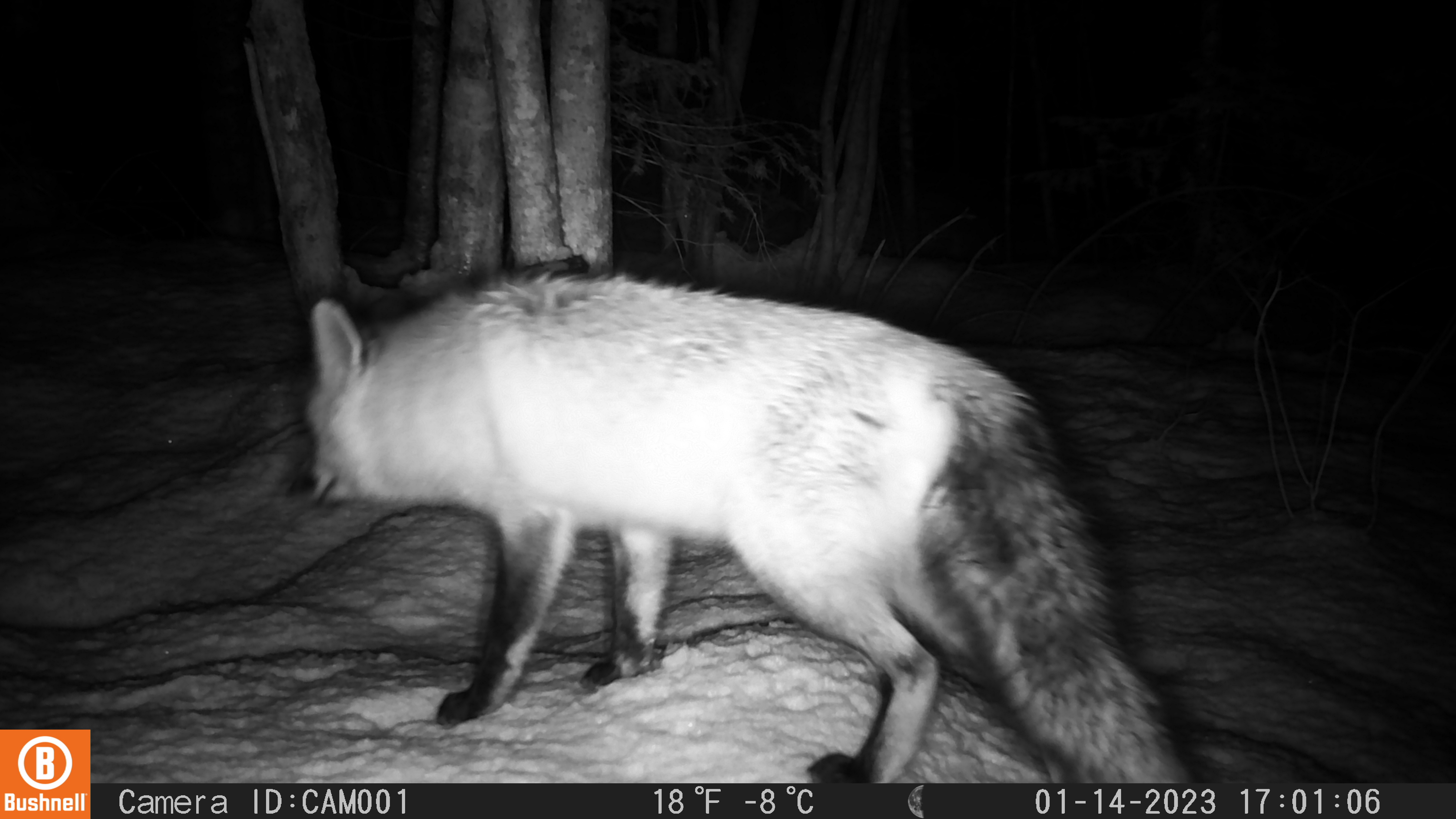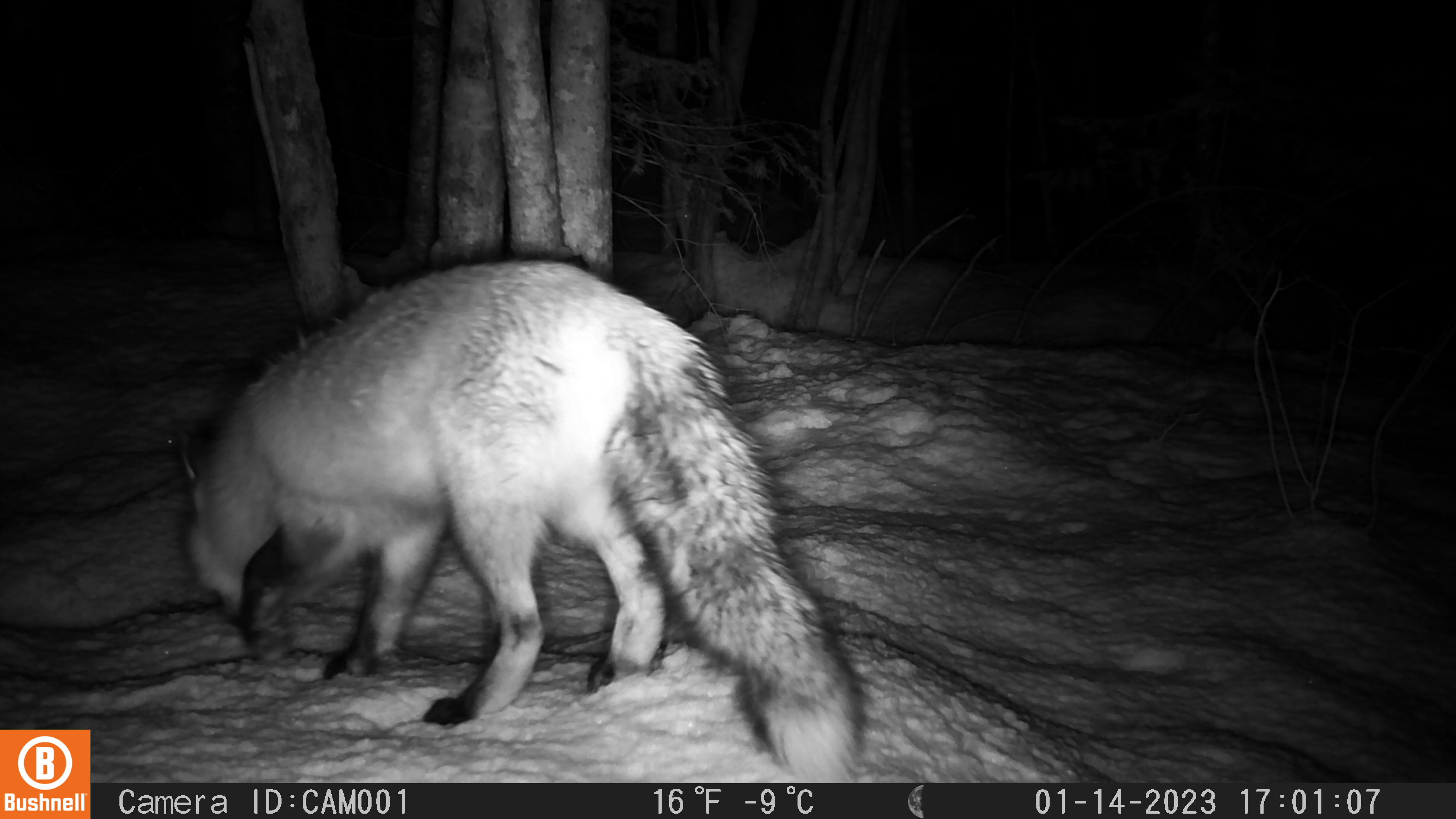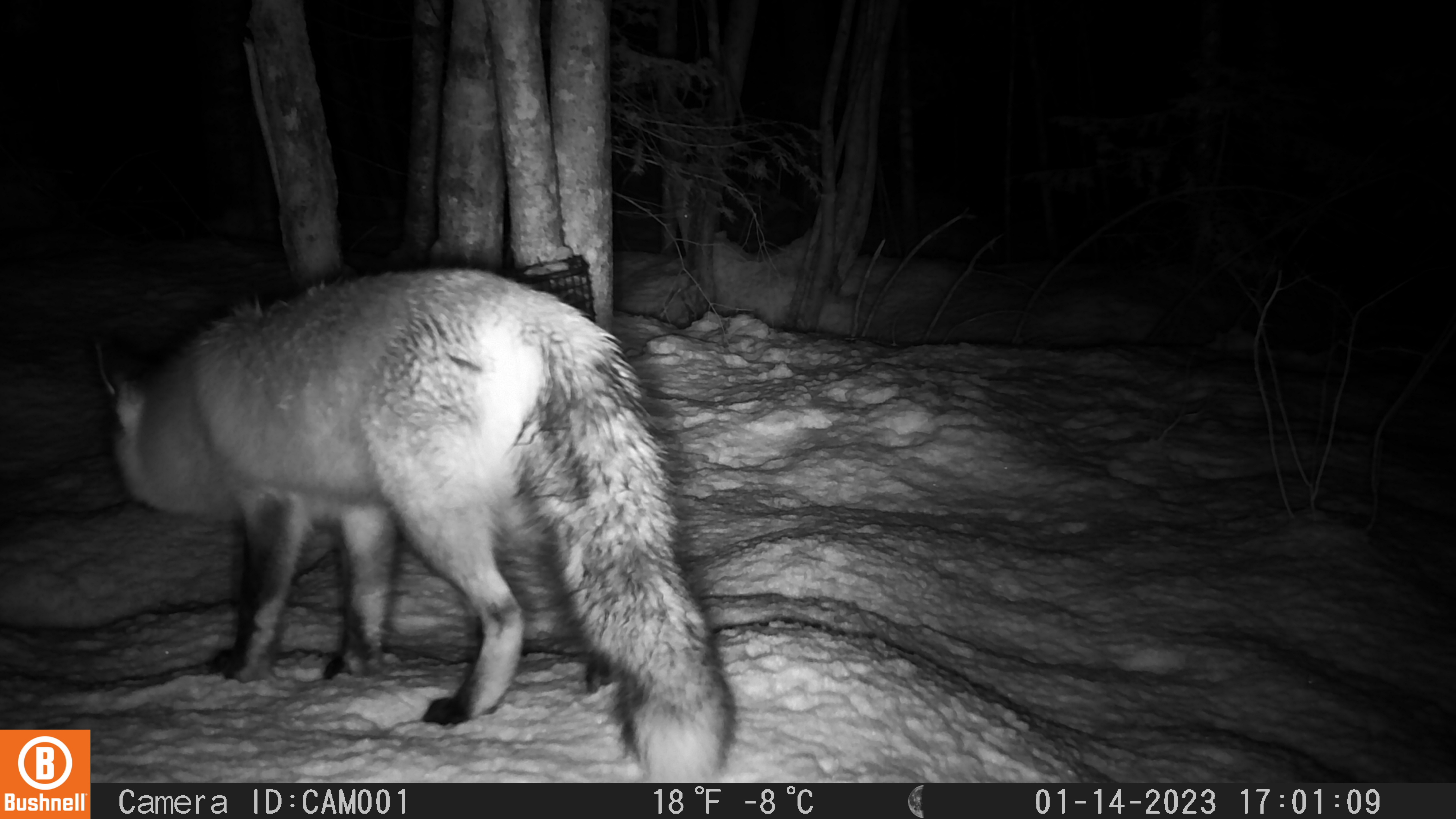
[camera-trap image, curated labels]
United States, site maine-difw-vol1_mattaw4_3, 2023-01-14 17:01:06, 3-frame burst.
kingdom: Animalia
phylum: Chordata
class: Mammalia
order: Carnivora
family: Canidae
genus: Vulpes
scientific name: Vulpes vulpes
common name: red fox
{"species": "red fox (Vulpes vulpes)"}